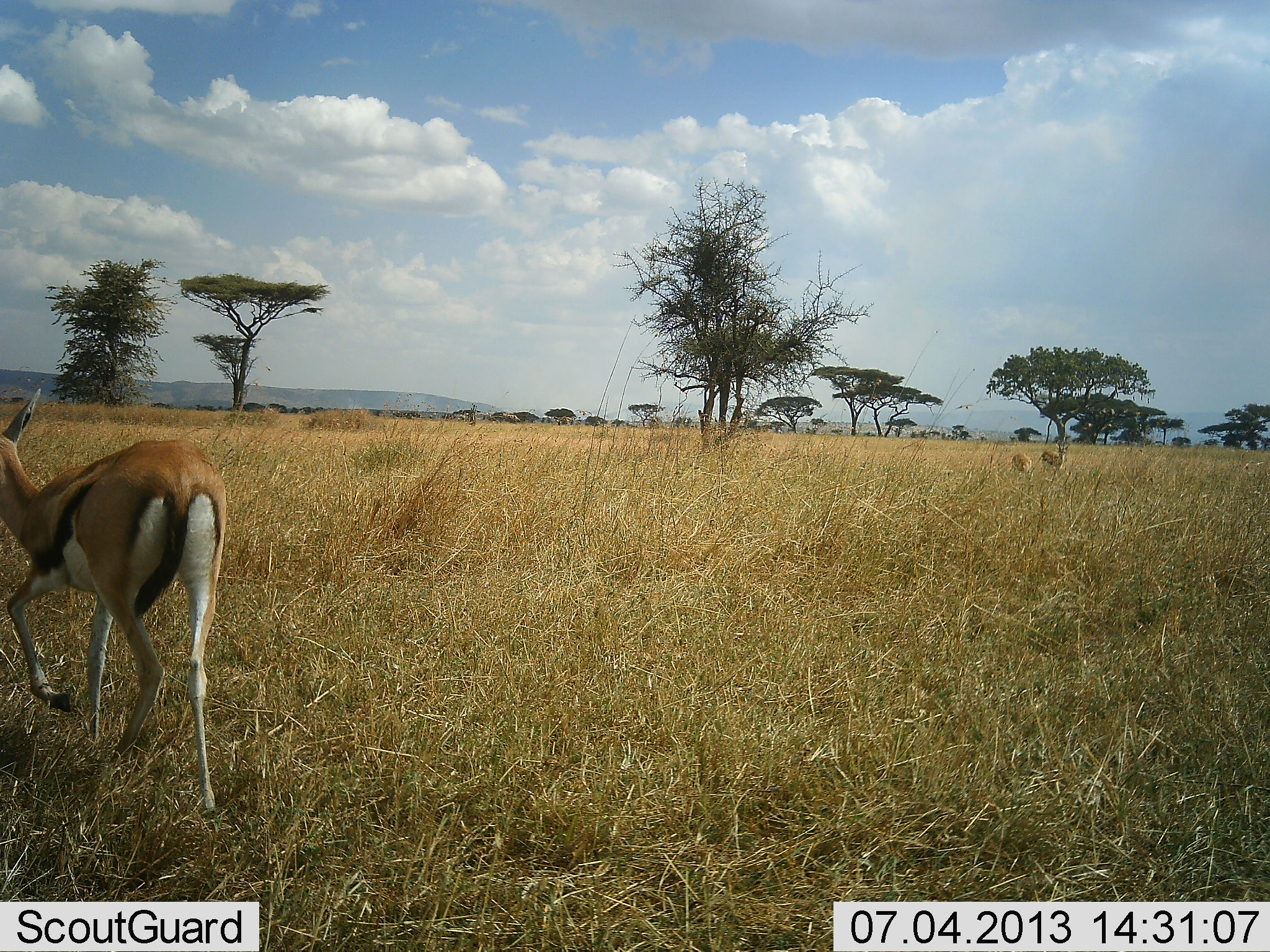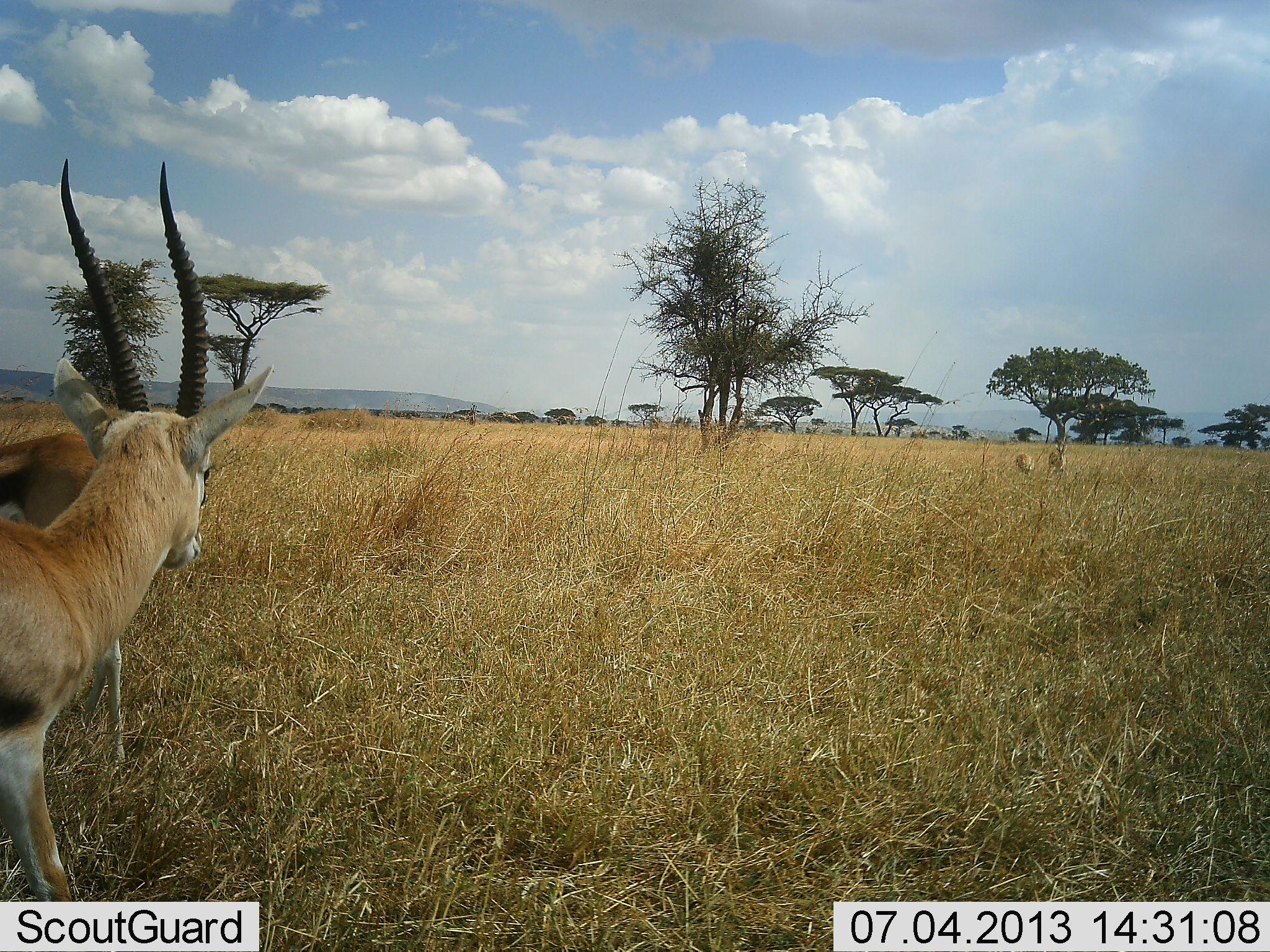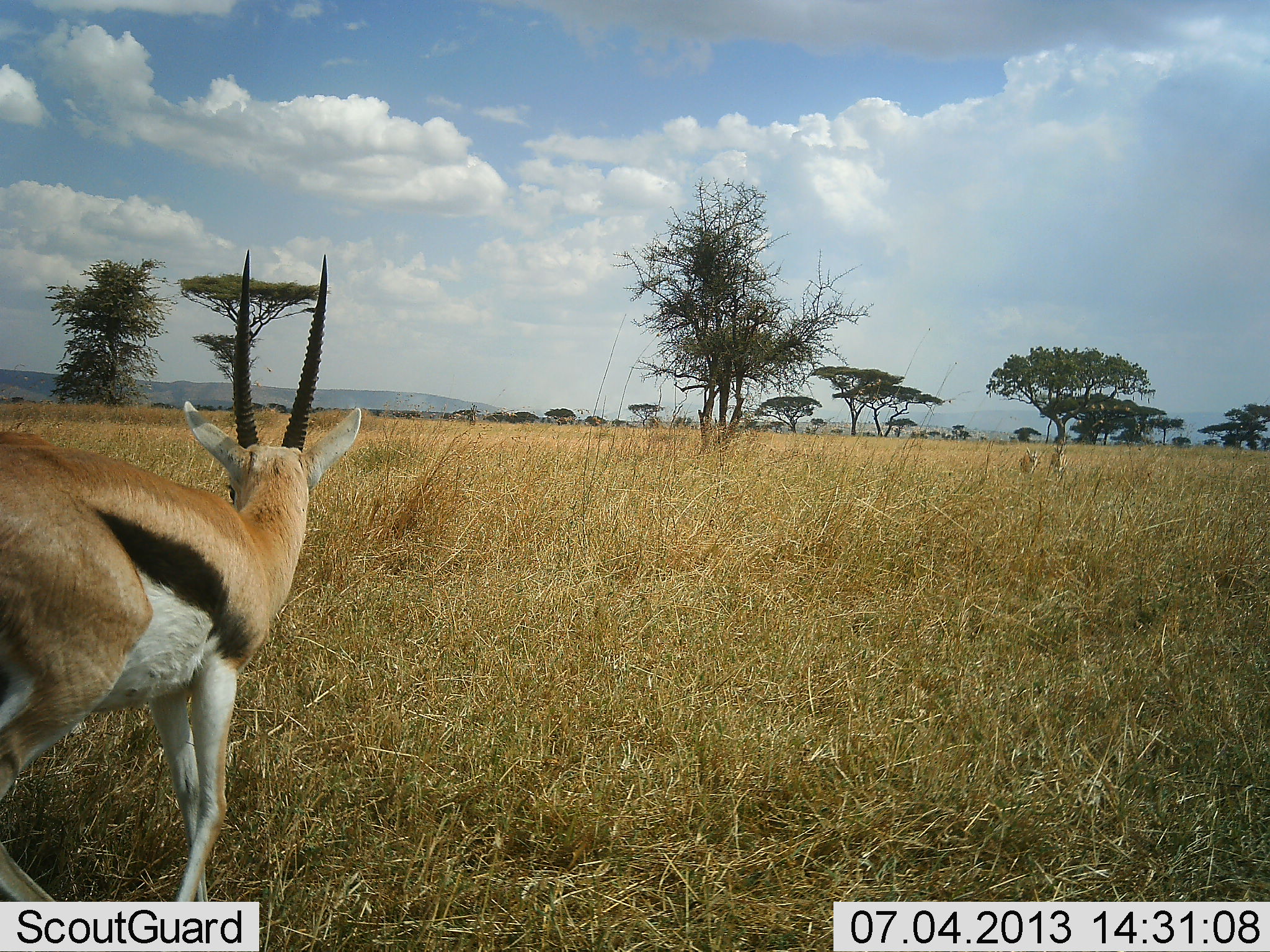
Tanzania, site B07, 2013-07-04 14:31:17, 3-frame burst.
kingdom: Animalia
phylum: Chordata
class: Mammalia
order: Artiodactyla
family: Bovidae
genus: Eudorcas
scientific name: Eudorcas thomsonii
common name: thomson's gazelle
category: gazellethomsons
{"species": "gazellethomsons (thomson's gazelle) (Eudorcas thomsonii)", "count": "4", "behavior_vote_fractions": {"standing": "40%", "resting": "0%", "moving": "60%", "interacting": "20%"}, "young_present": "0%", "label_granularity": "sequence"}